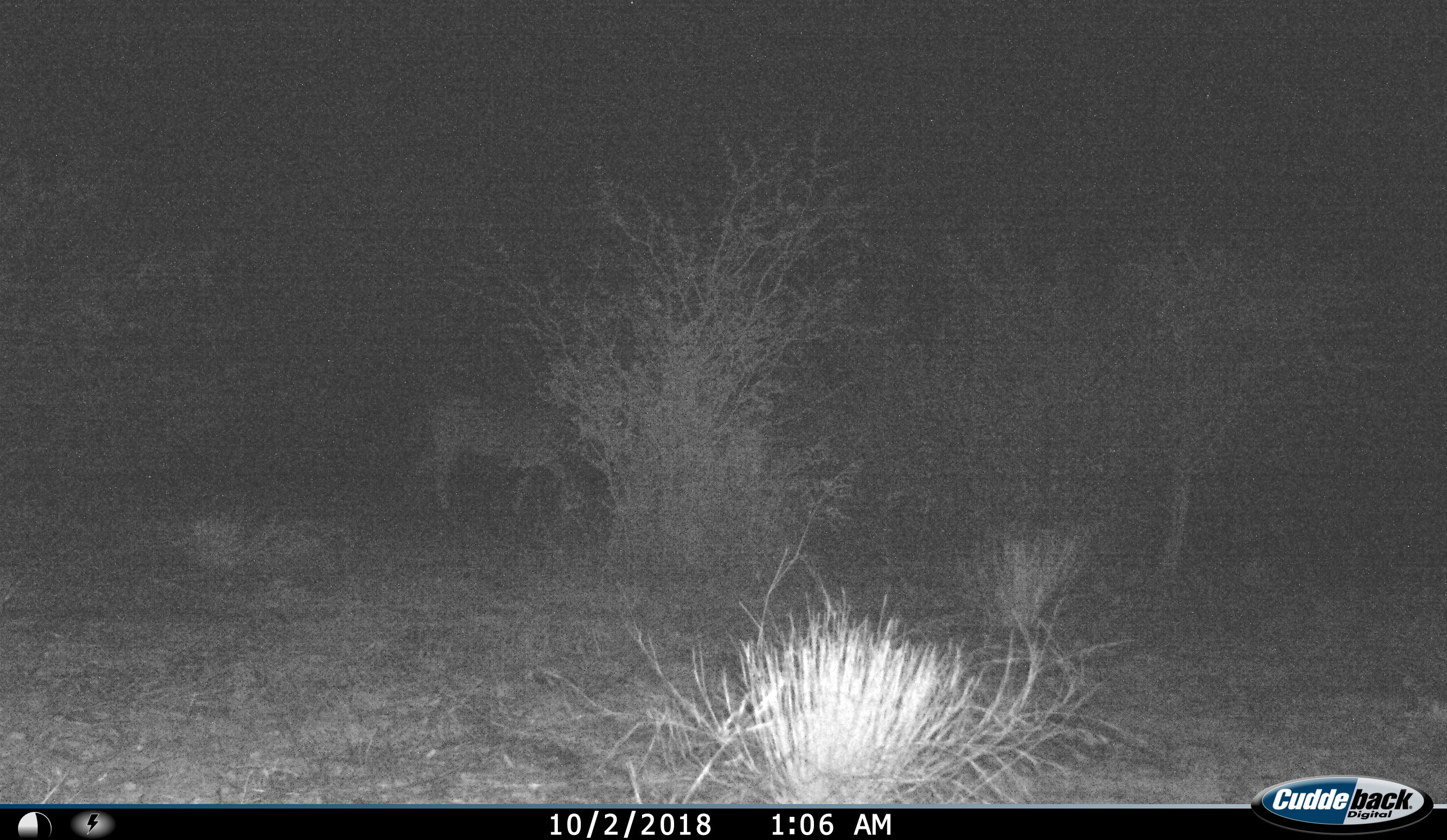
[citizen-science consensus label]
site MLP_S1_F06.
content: unidentified animal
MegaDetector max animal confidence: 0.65